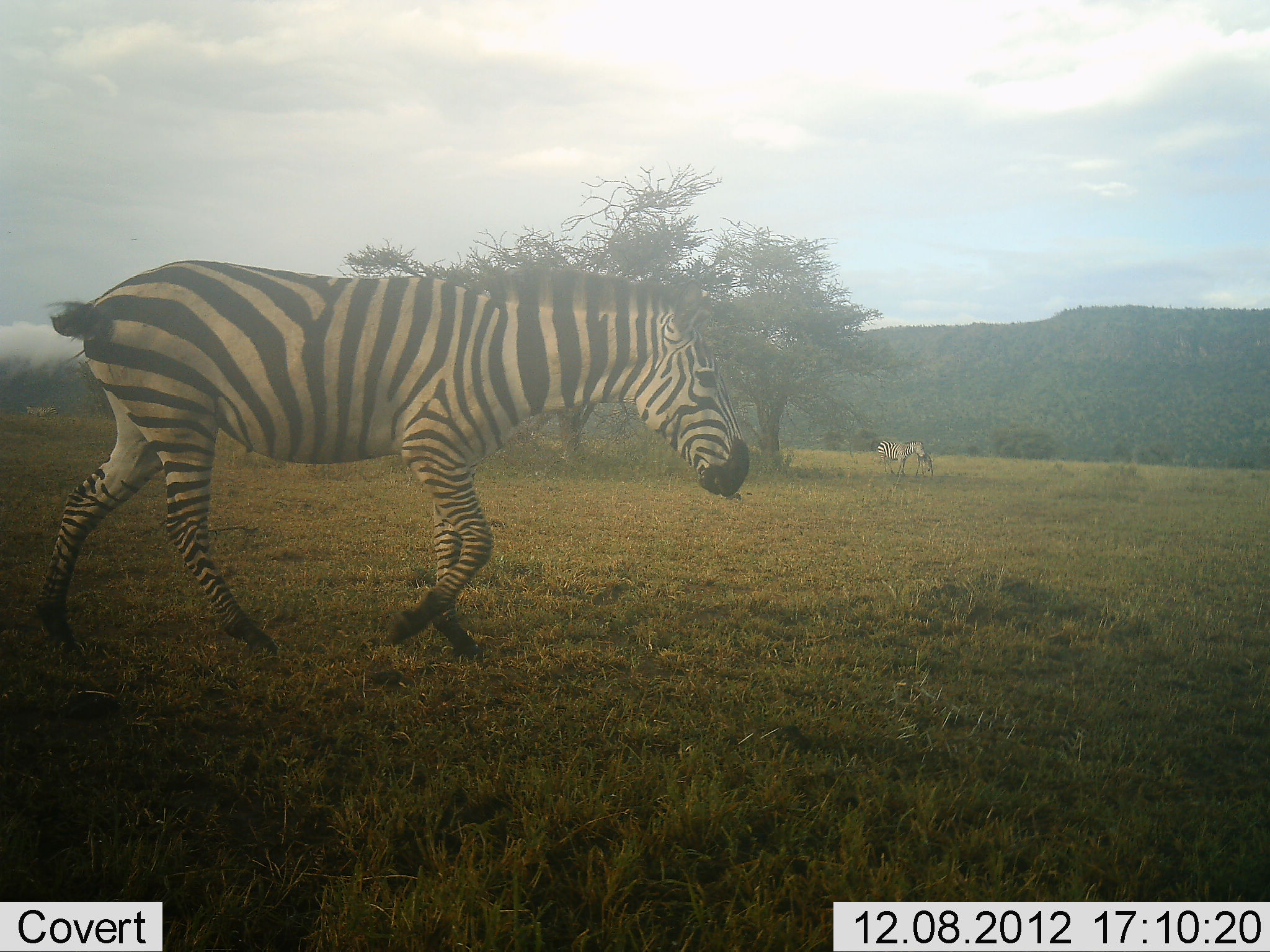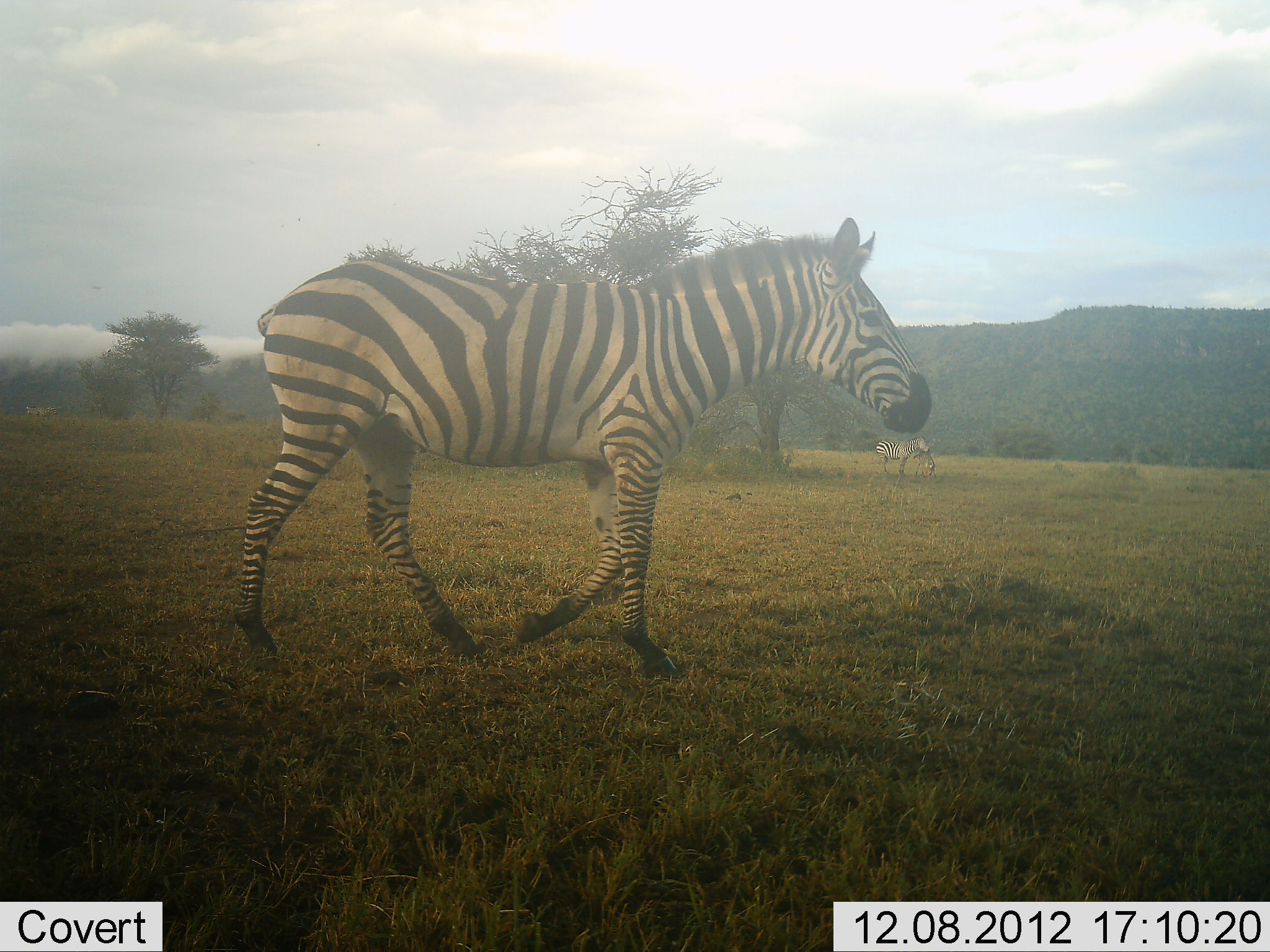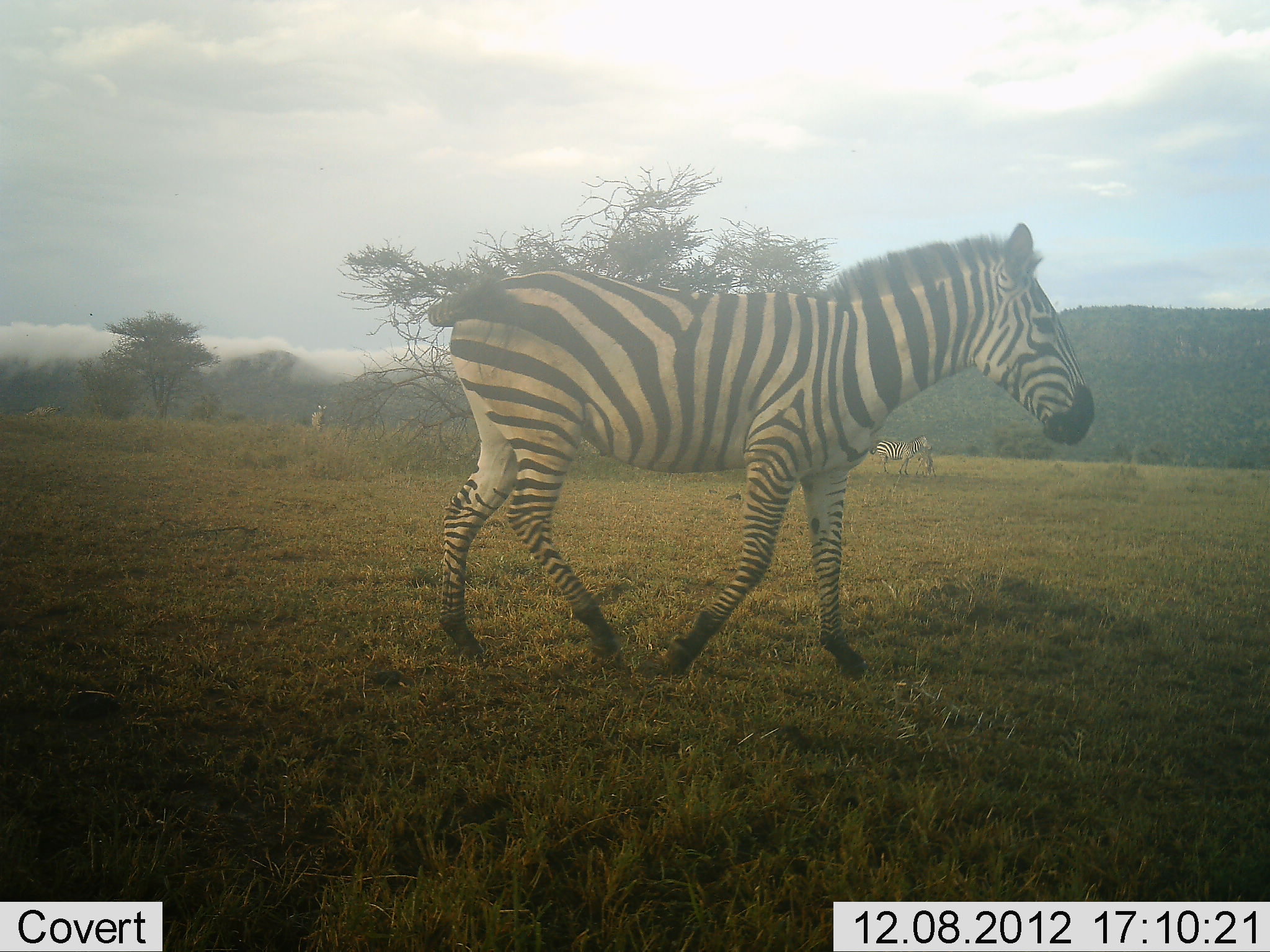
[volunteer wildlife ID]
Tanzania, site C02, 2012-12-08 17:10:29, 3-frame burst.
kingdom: Animalia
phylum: Chordata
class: Mammalia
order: Perissodactyla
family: Equidae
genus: Equus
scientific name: Equus quagga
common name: plains zebra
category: zebra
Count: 2.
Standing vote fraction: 50%.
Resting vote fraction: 11%.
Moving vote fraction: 94%.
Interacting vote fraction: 0%.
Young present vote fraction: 0%.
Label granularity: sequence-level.